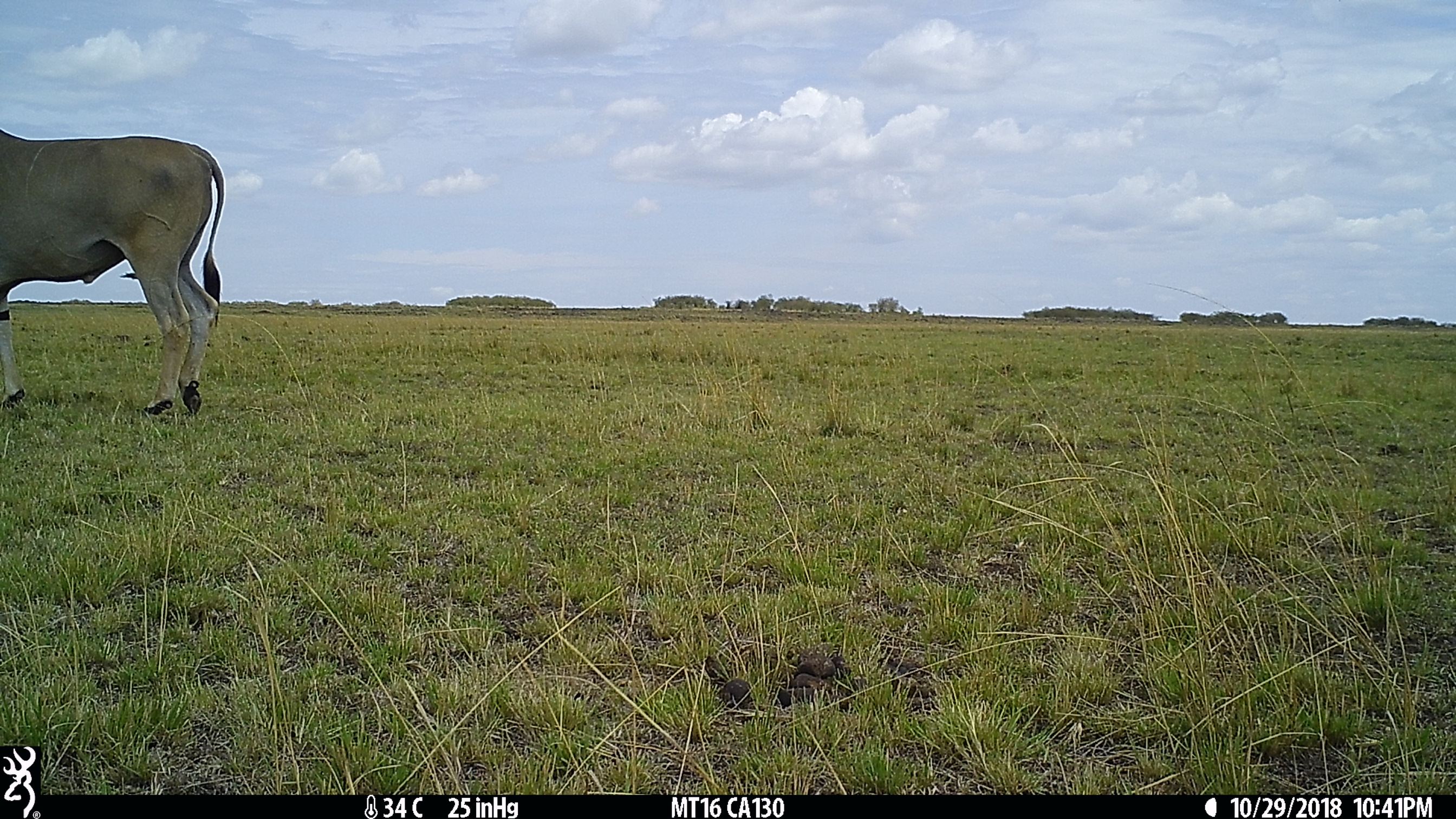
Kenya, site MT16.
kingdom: Animalia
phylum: Chordata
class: Mammalia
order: Artiodactyla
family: Bovidae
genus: Tragelaphus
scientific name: Tragelaphus oryx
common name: eland